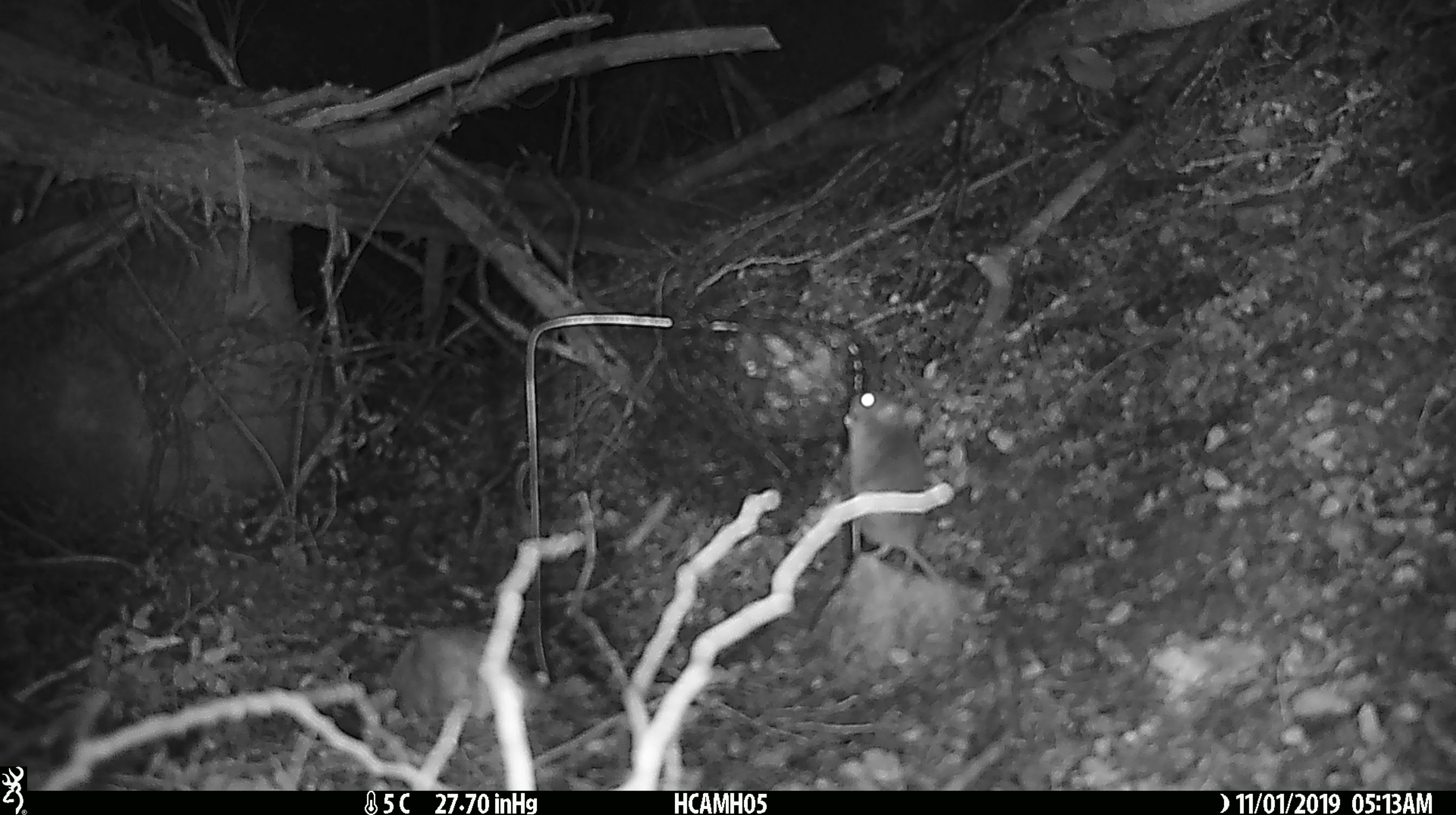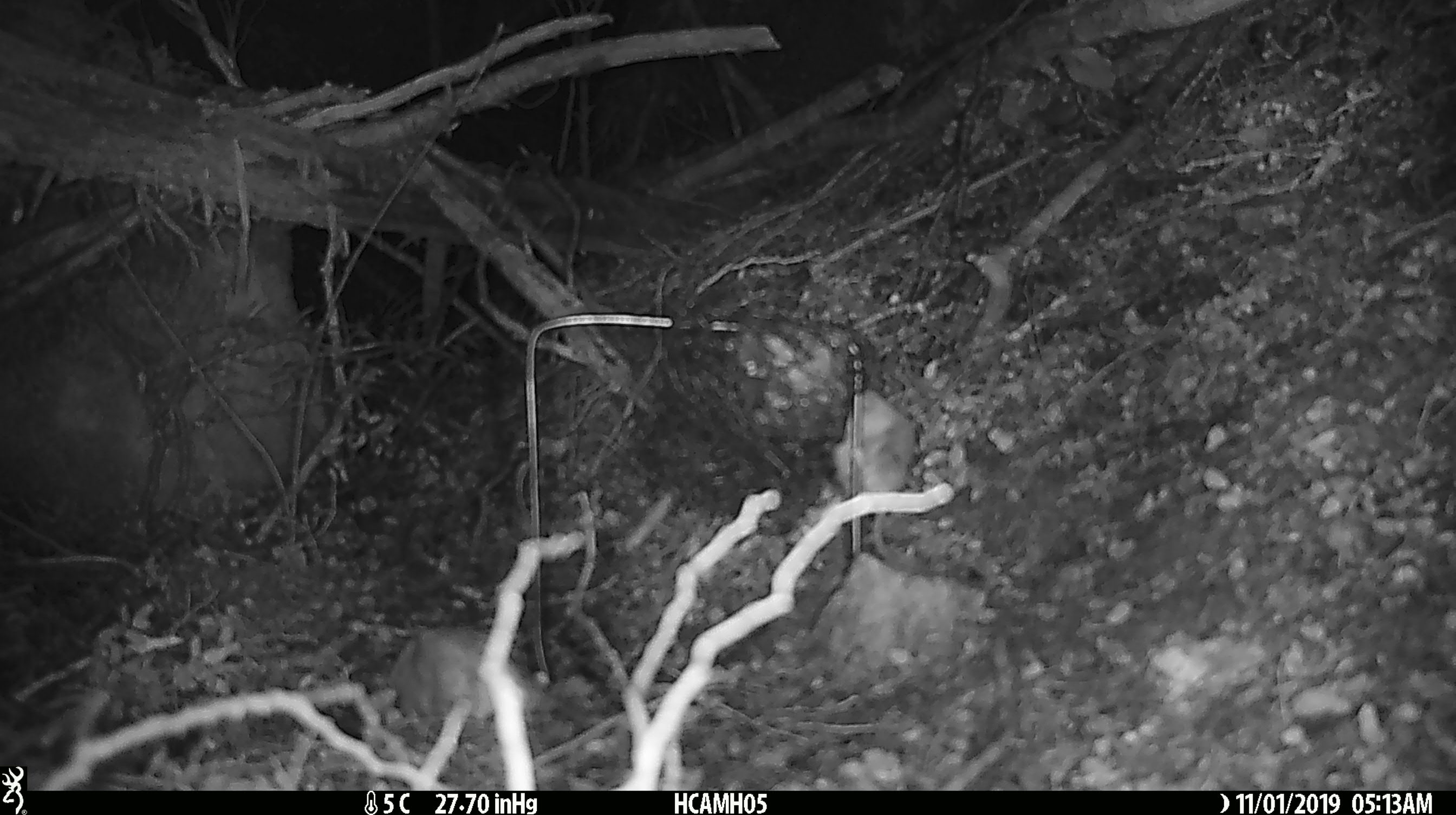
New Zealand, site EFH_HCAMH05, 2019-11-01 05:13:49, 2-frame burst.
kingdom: Animalia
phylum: Chordata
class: Mammalia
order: Rodentia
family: Muridae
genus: Mus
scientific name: Mus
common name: mouse